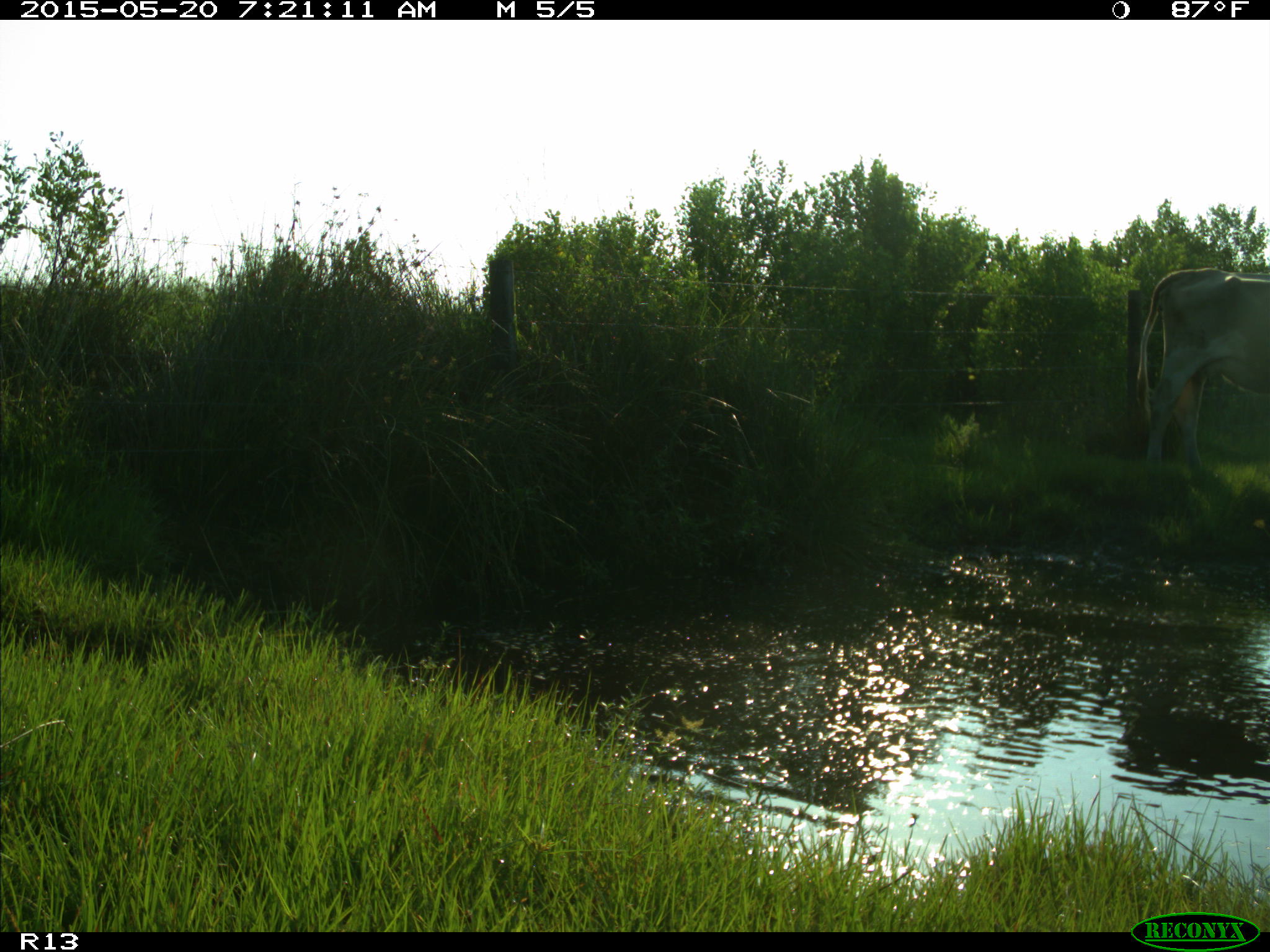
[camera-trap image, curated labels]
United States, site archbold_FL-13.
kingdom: Animalia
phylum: Chordata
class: Mammalia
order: Artiodactyla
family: Bovidae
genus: Bos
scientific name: Bos taurus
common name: domestic cow